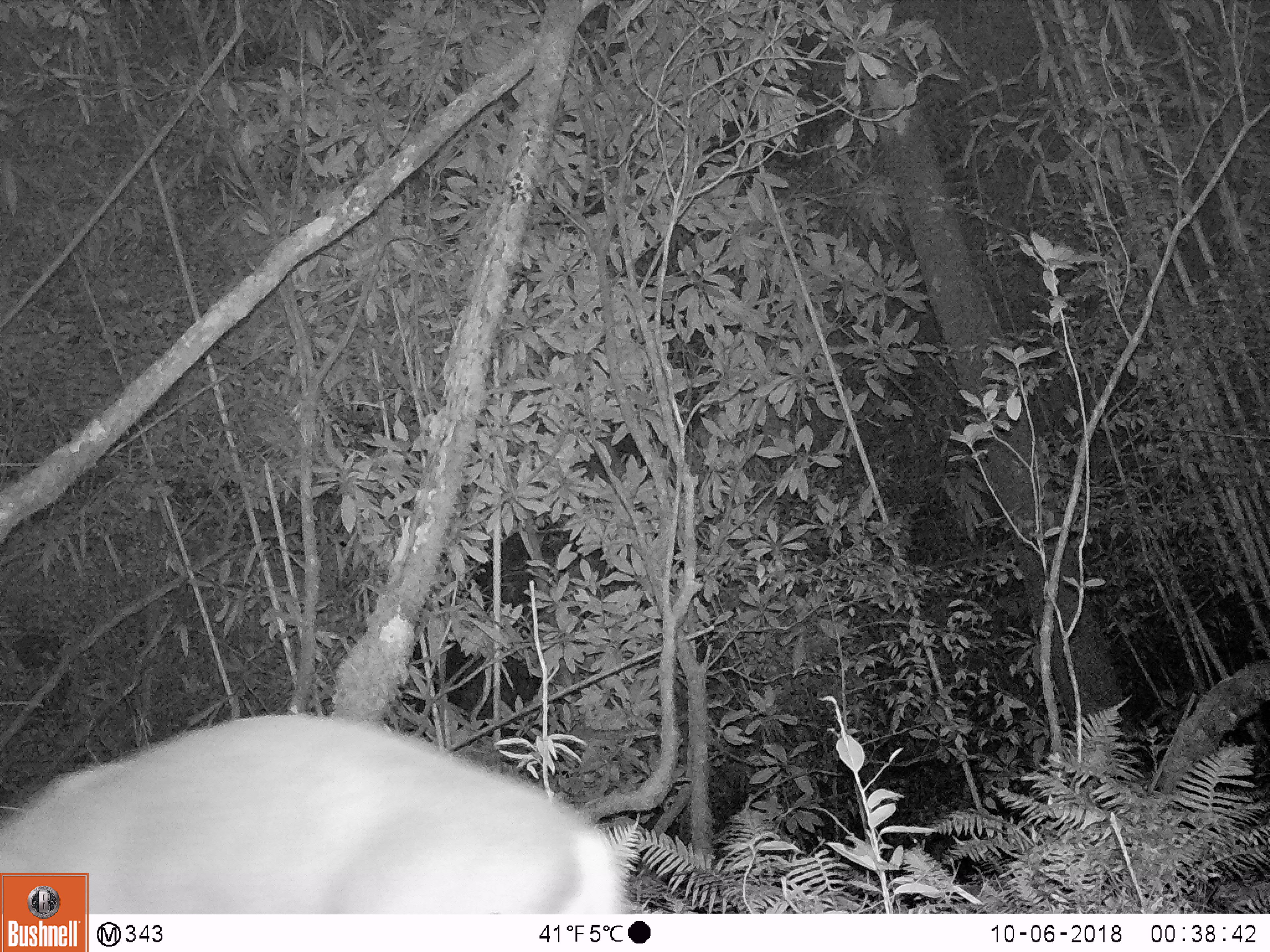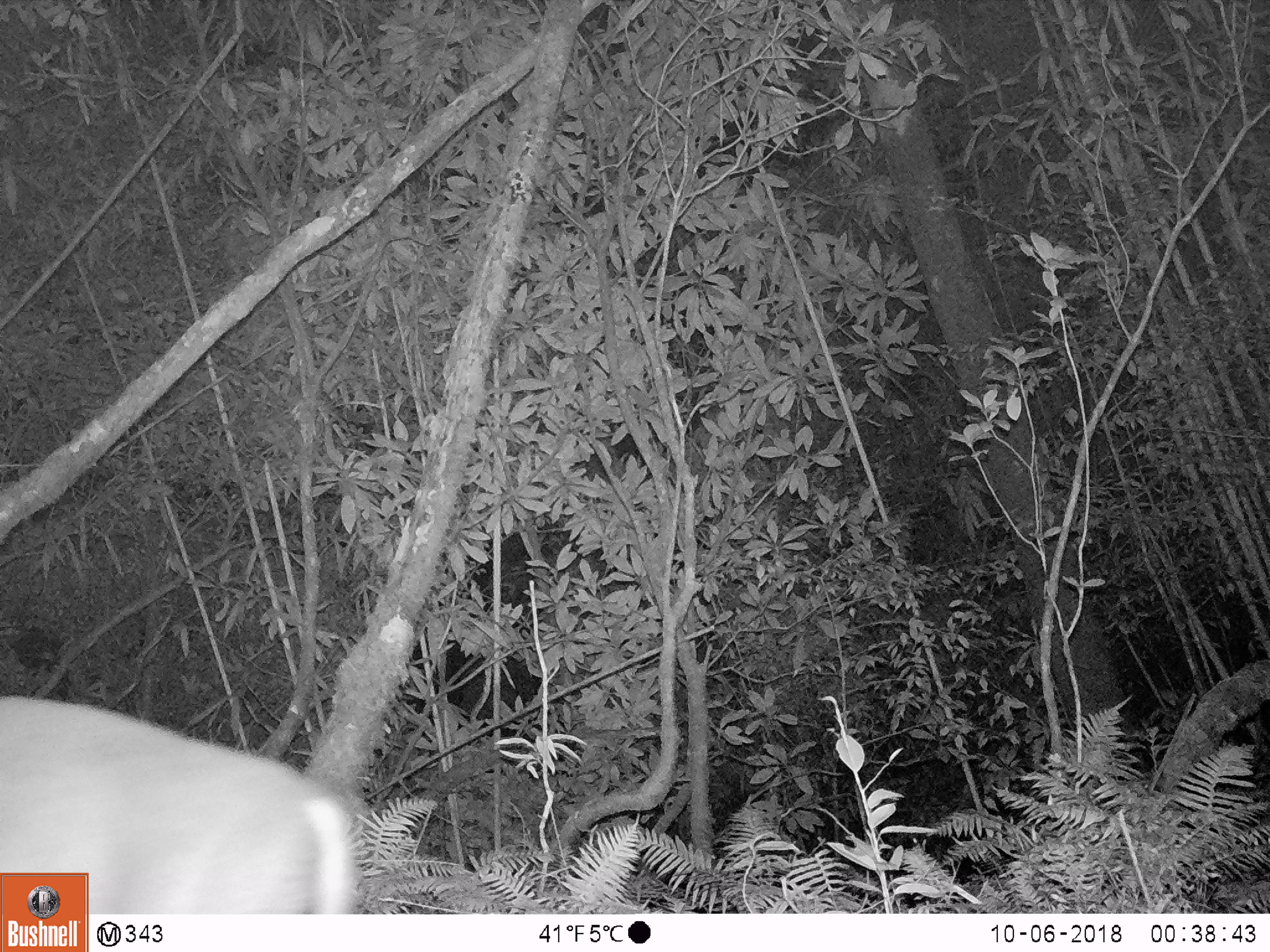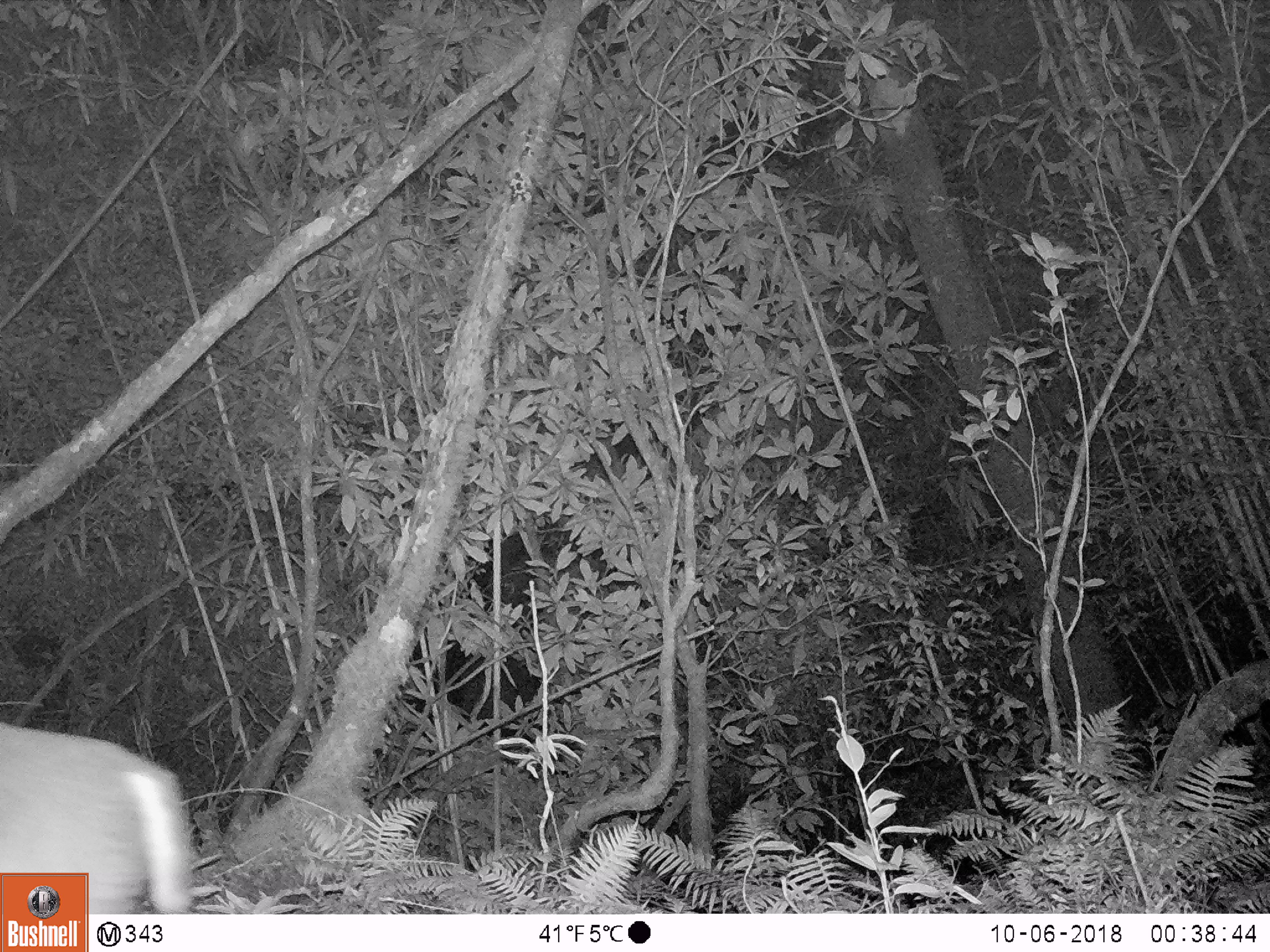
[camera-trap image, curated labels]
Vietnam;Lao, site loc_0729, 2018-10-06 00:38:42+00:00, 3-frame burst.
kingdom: Animalia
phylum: Chordata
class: Mammalia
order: Artiodactyla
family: Cervidae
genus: Muntiacus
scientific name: Muntiacus rooseveltorum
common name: roosevelt's muntjac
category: roosevelts muntjac group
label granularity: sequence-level